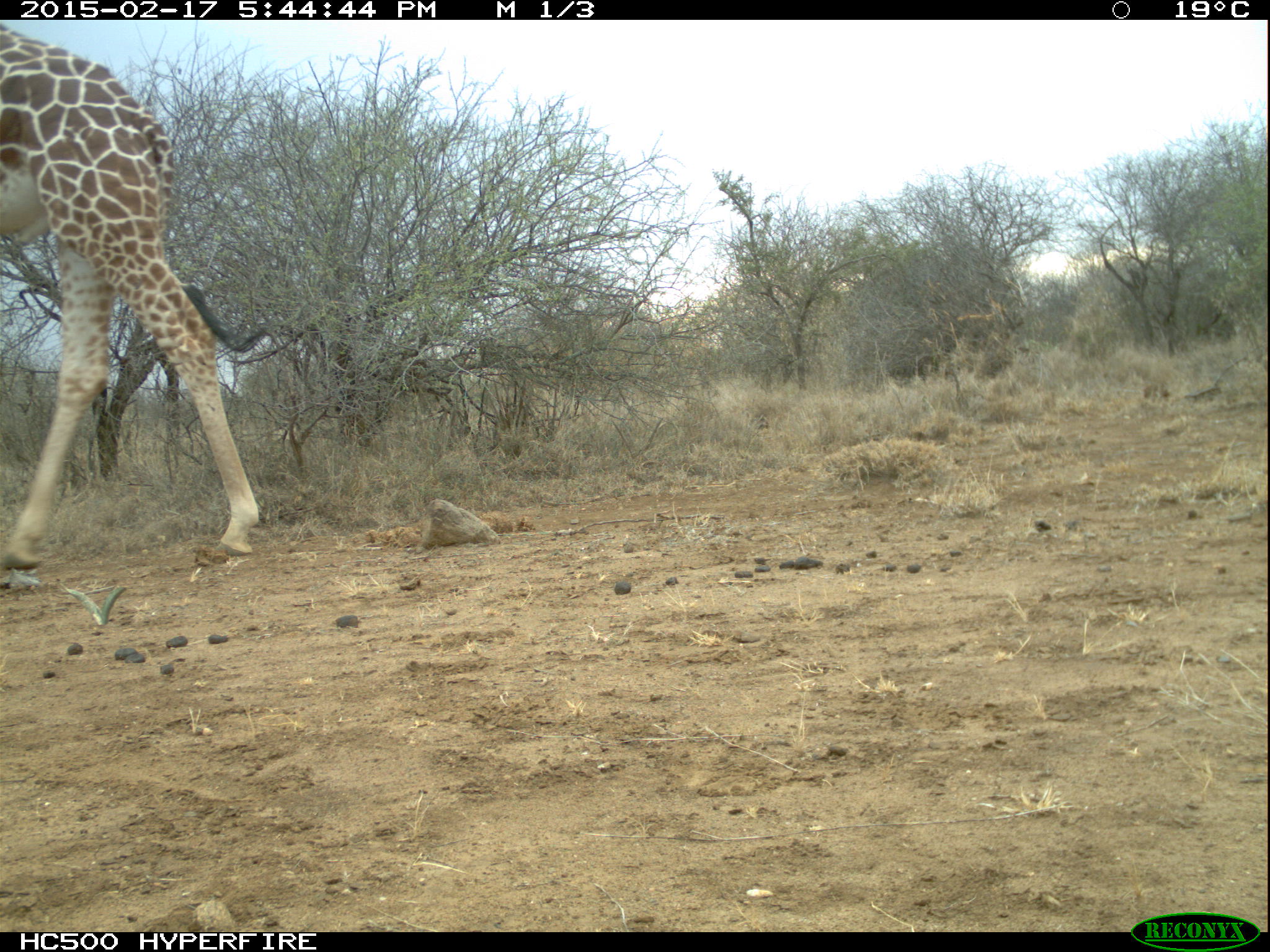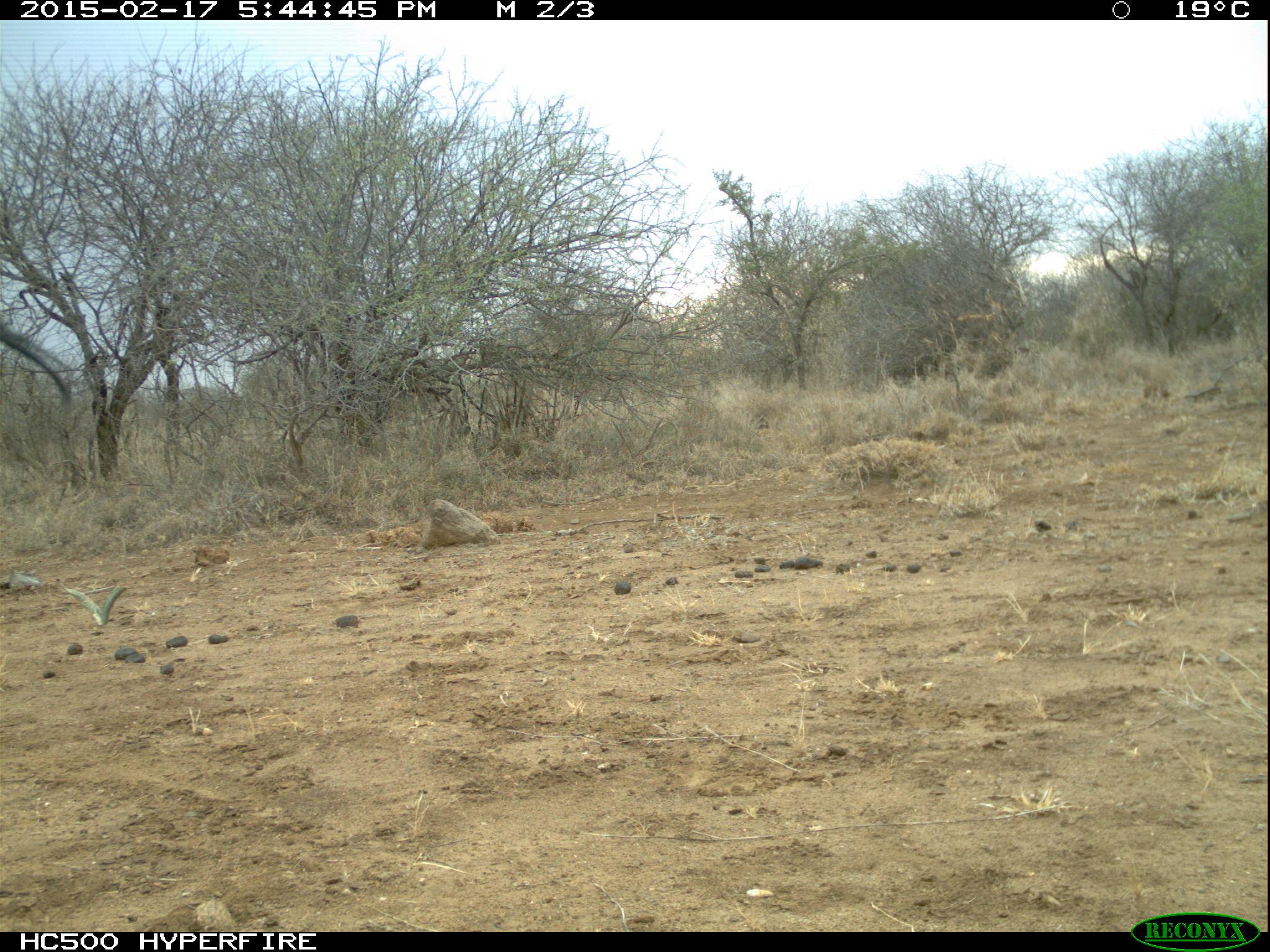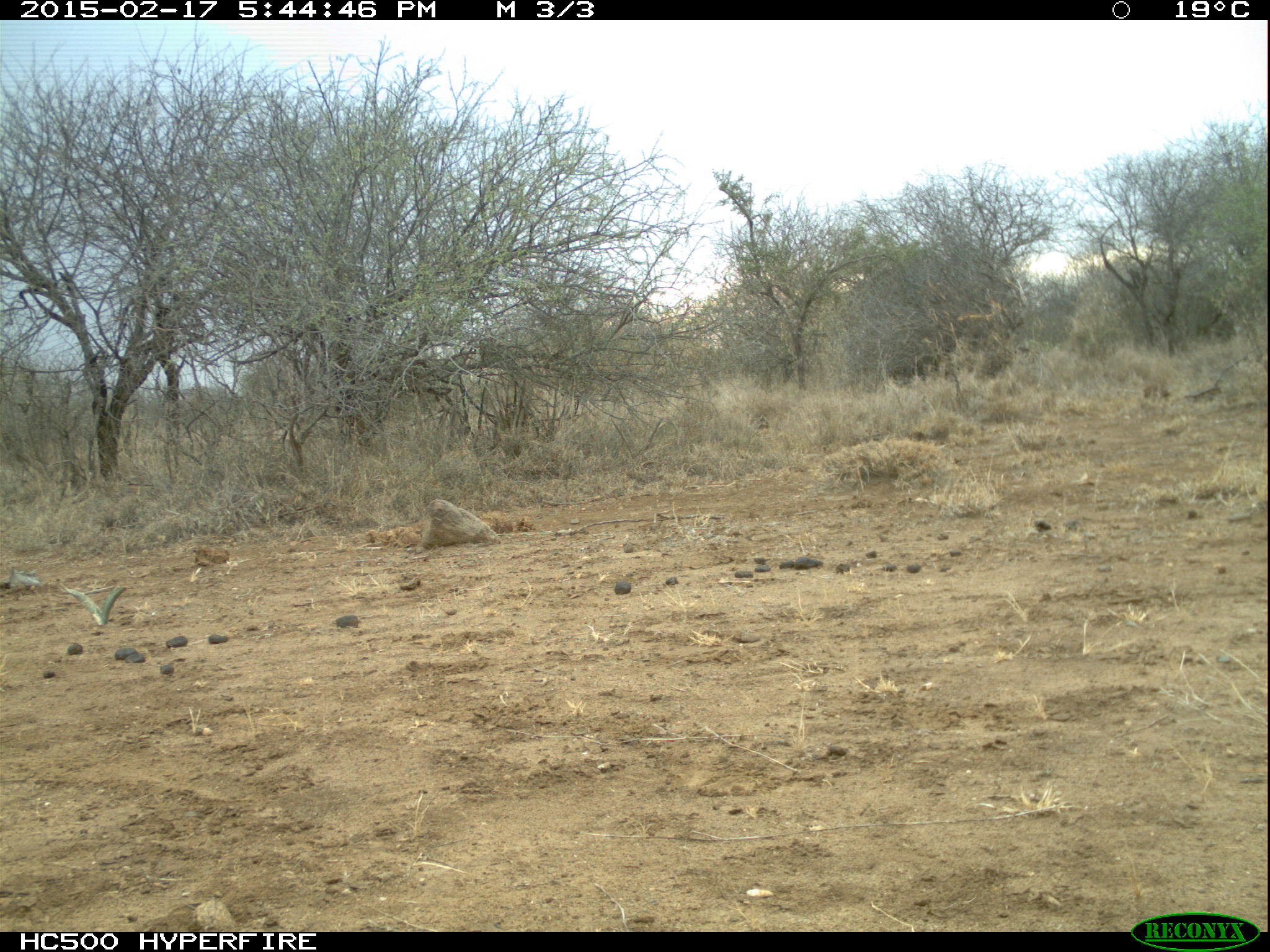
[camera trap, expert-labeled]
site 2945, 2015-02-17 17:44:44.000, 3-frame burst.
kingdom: Animalia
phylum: Chordata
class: Mammalia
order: Artiodactyla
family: Giraffidae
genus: Giraffa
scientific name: Giraffa camelopardalis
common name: giraffe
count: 1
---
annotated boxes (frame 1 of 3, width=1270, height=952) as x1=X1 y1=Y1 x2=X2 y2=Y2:
giraffa camelopardalis: x1=0 y1=22 x2=272 y2=573